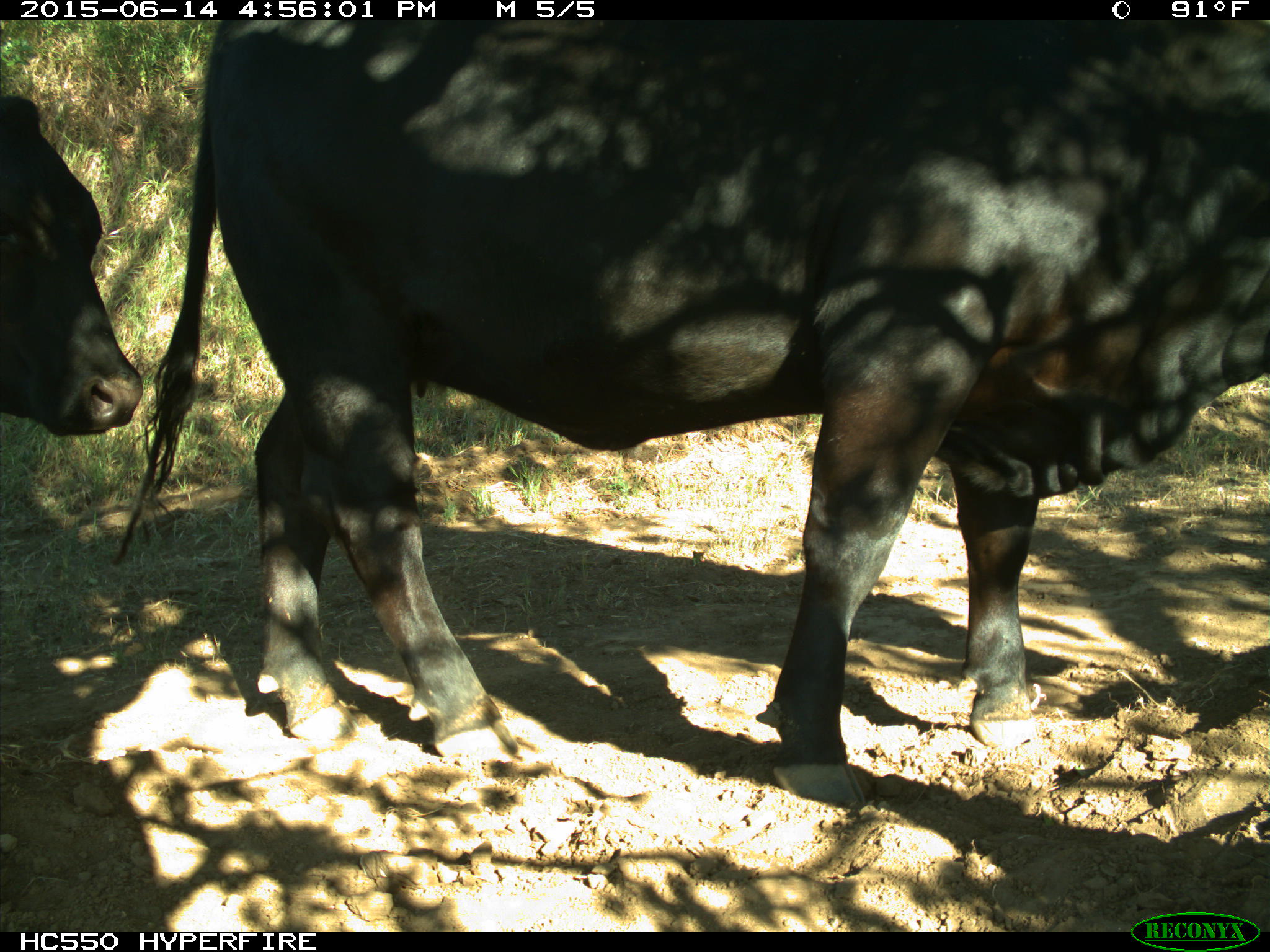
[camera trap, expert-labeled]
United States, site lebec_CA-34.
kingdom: Animalia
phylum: Chordata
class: Mammalia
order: Artiodactyla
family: Bovidae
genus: Bos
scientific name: Bos taurus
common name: domestic cow